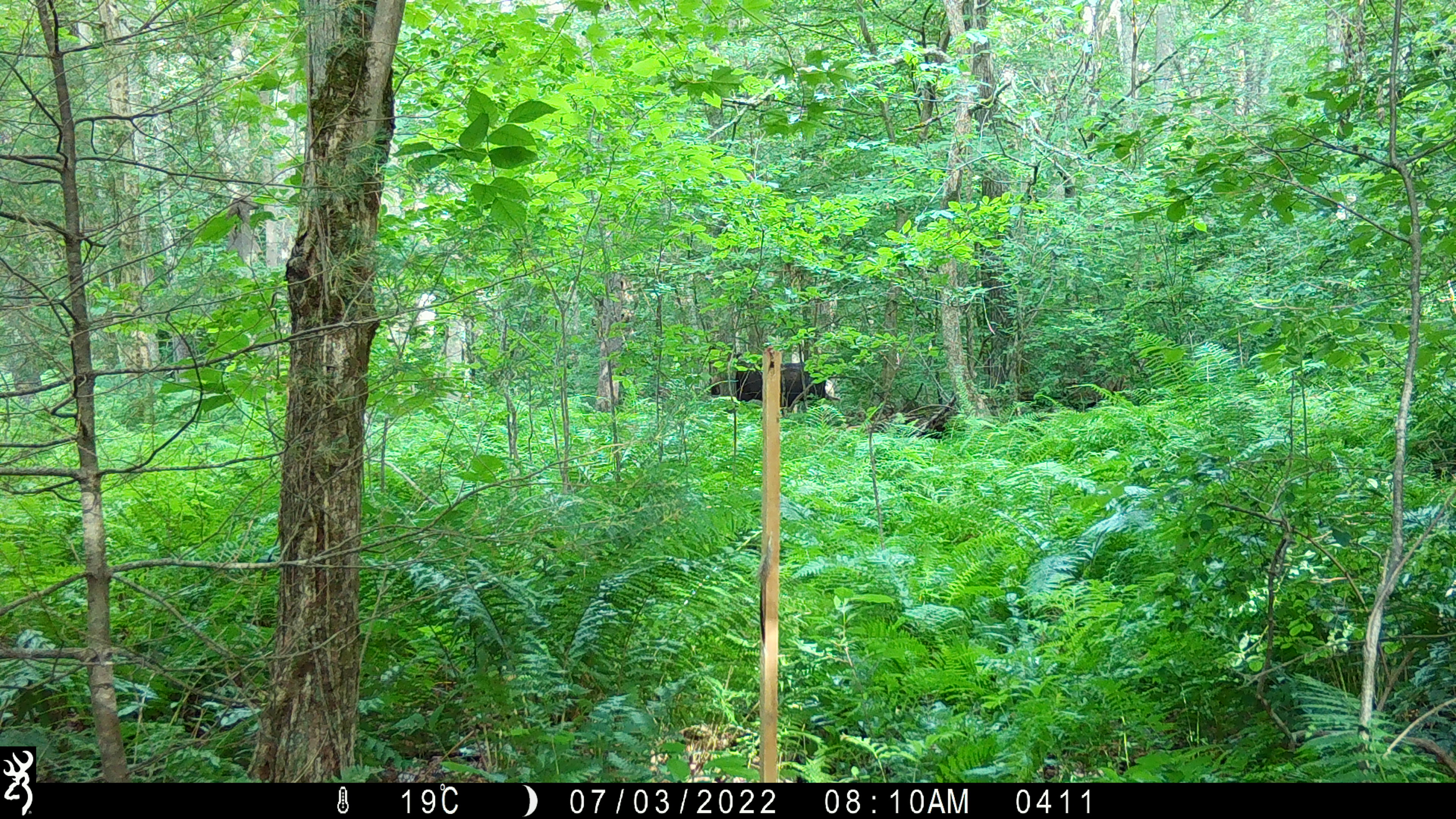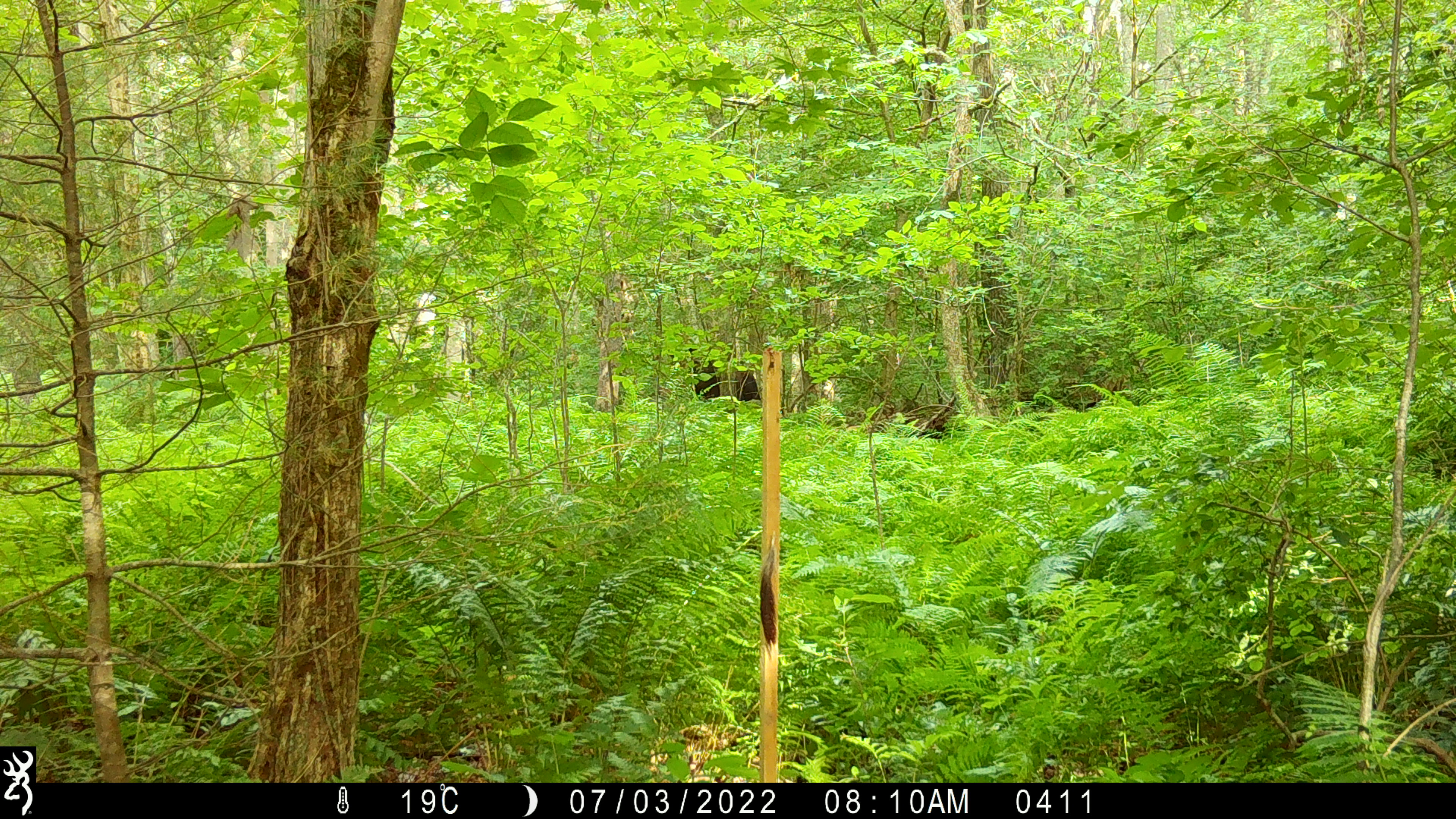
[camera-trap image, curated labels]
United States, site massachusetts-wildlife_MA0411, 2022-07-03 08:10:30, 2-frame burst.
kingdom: Animalia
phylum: Chordata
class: Mammalia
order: Artiodactyla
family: Cervidae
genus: Alces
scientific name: Alces alces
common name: moose